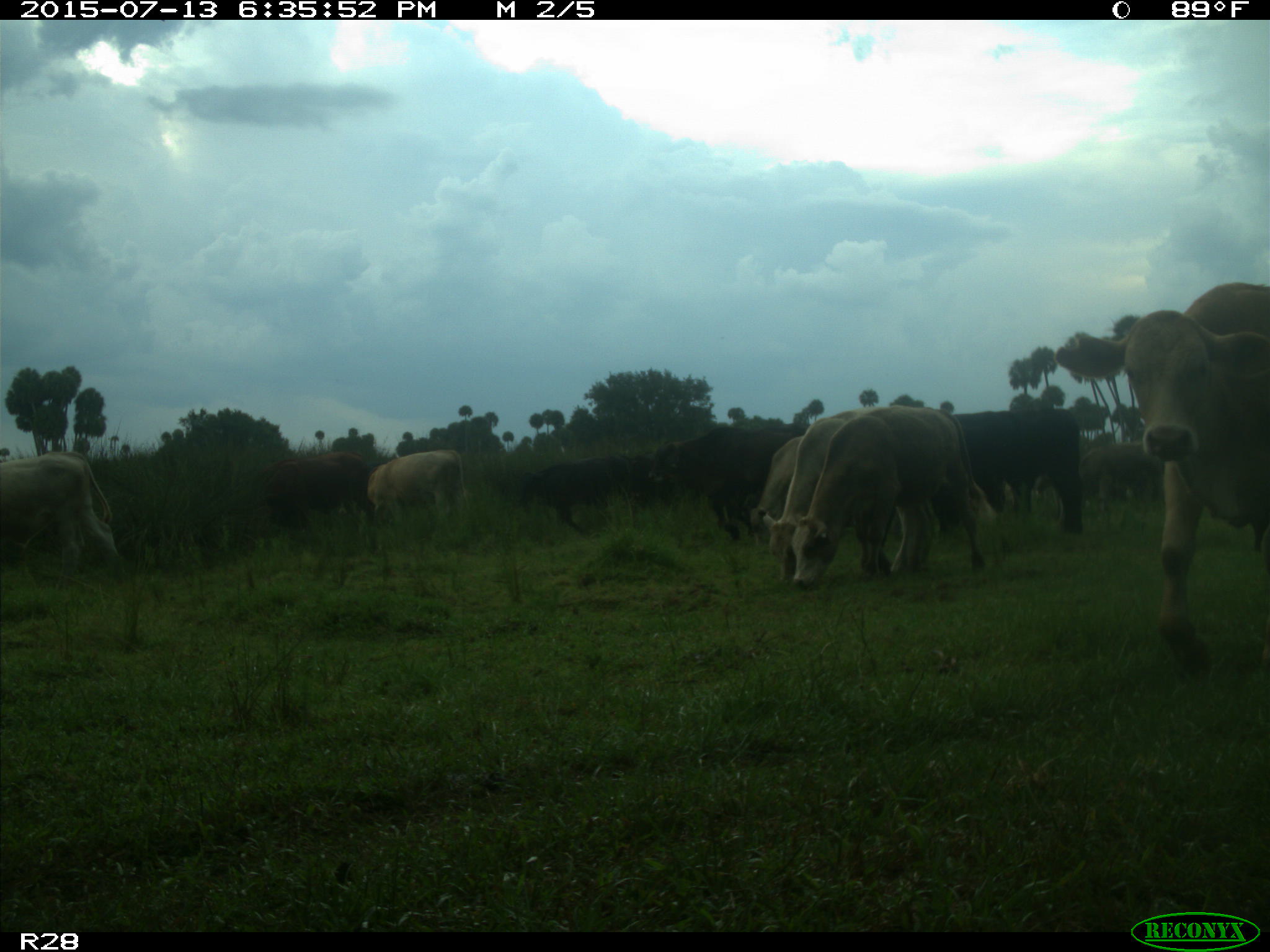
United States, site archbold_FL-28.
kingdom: Animalia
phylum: Chordata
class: Mammalia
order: Artiodactyla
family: Bovidae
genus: Bos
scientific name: Bos taurus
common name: domestic cow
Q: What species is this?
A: Bos taurus (domestic cow).